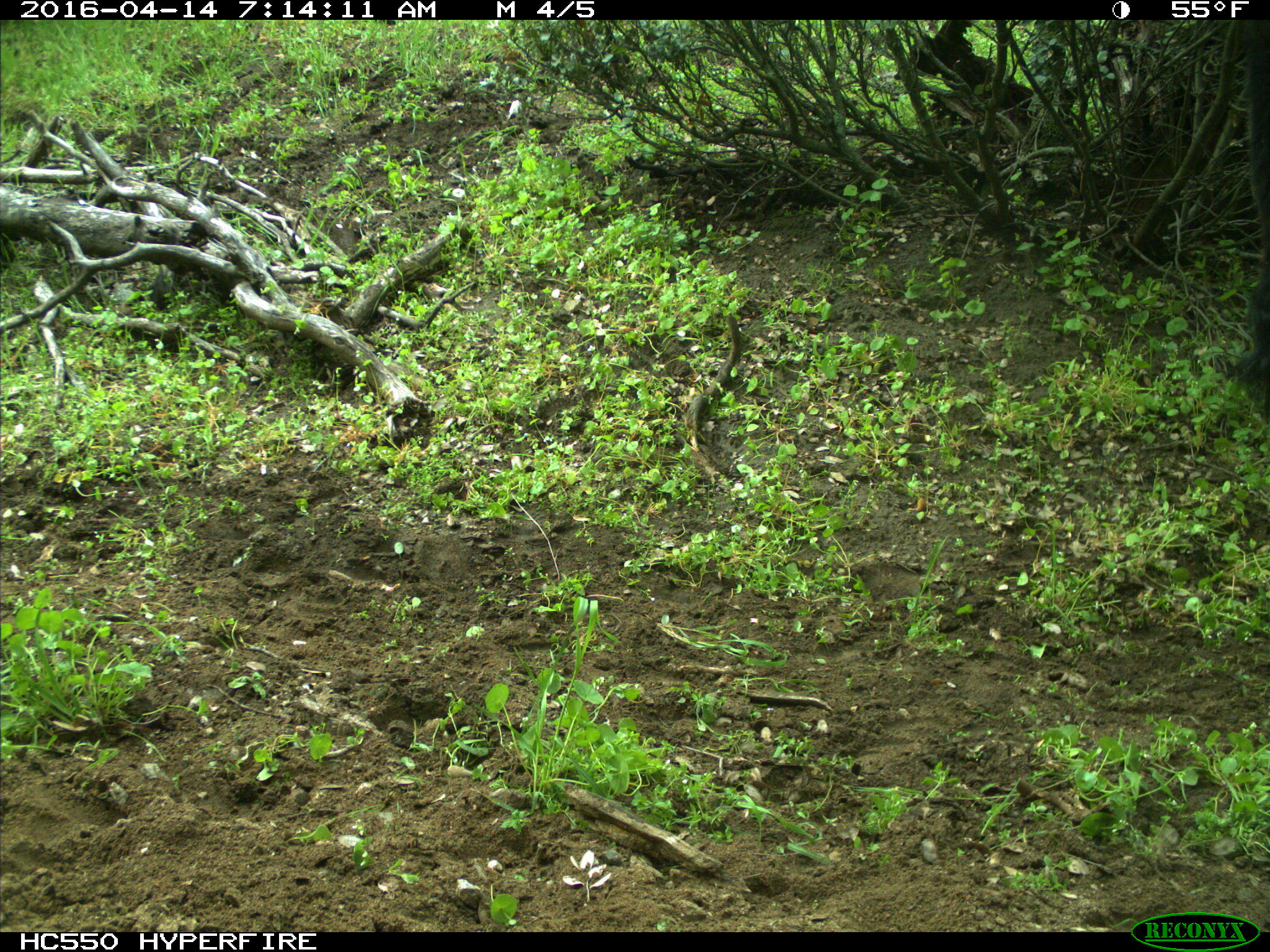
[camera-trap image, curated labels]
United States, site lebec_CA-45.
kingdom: Animalia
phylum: Chordata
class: Mammalia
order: Artiodactyla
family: Bovidae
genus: Bos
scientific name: Bos taurus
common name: domestic cow